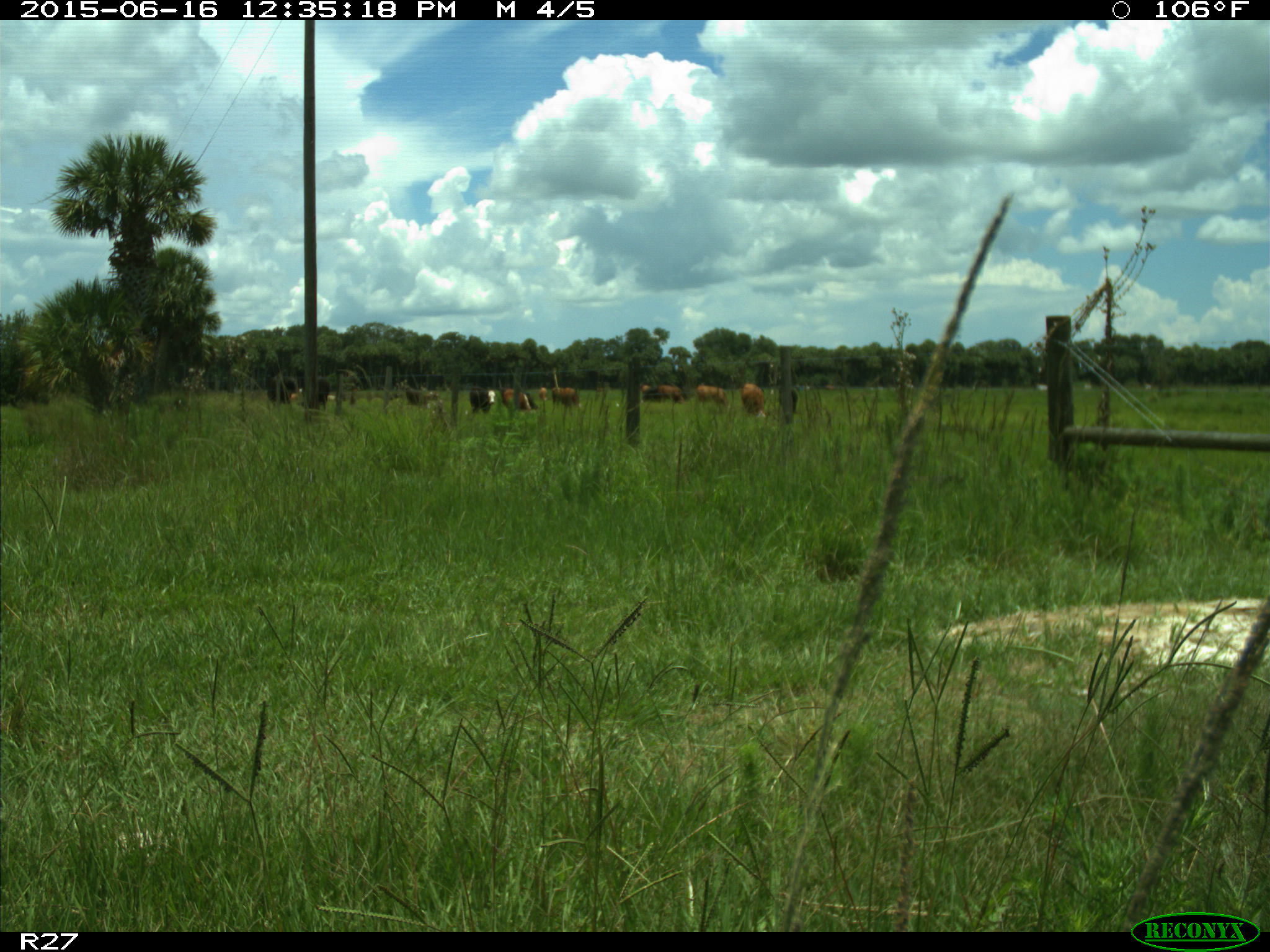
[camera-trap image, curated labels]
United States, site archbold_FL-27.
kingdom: Animalia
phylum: Chordata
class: Mammalia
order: Artiodactyla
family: Bovidae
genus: Bos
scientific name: Bos taurus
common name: domestic cow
Bos taurus (domestic cow).